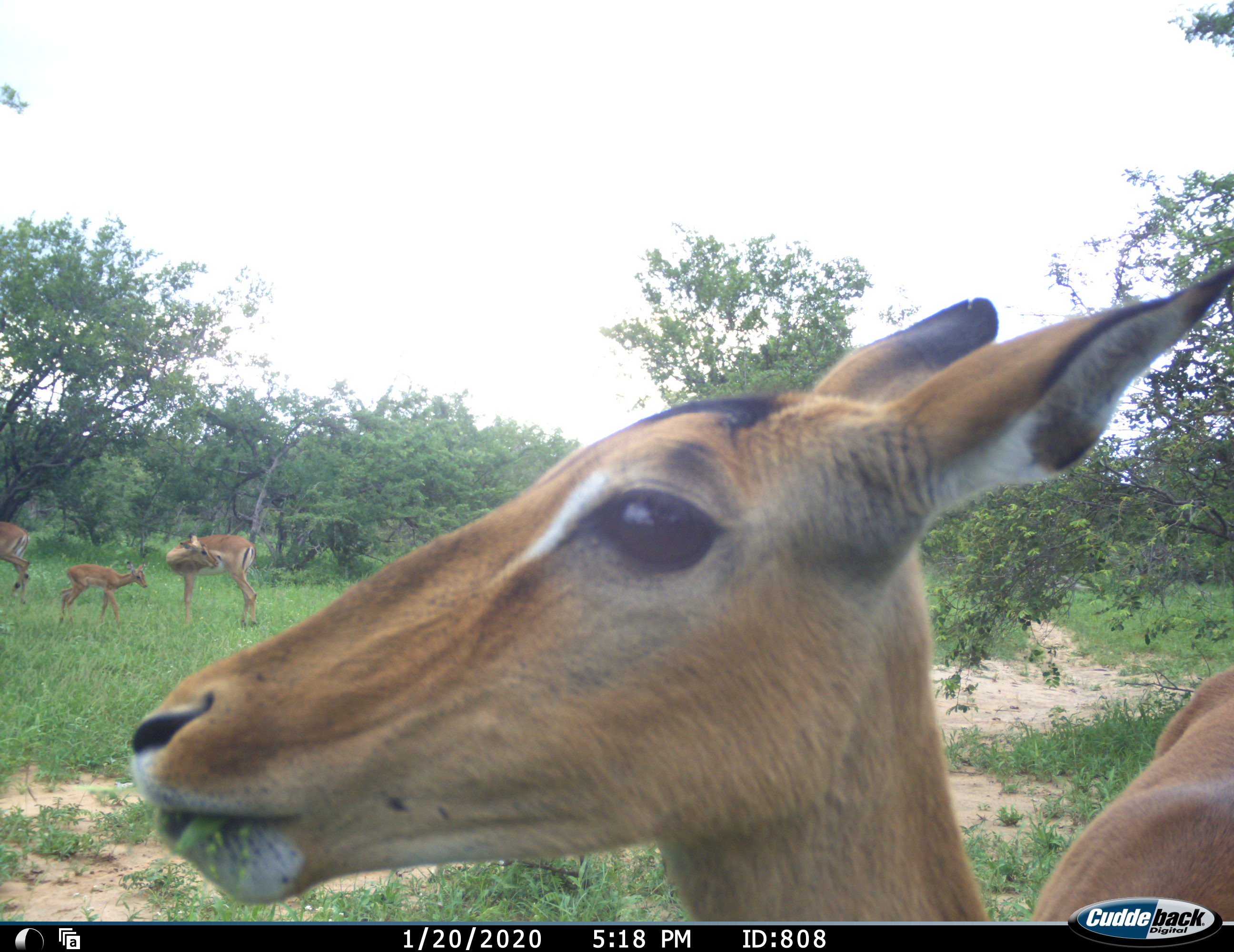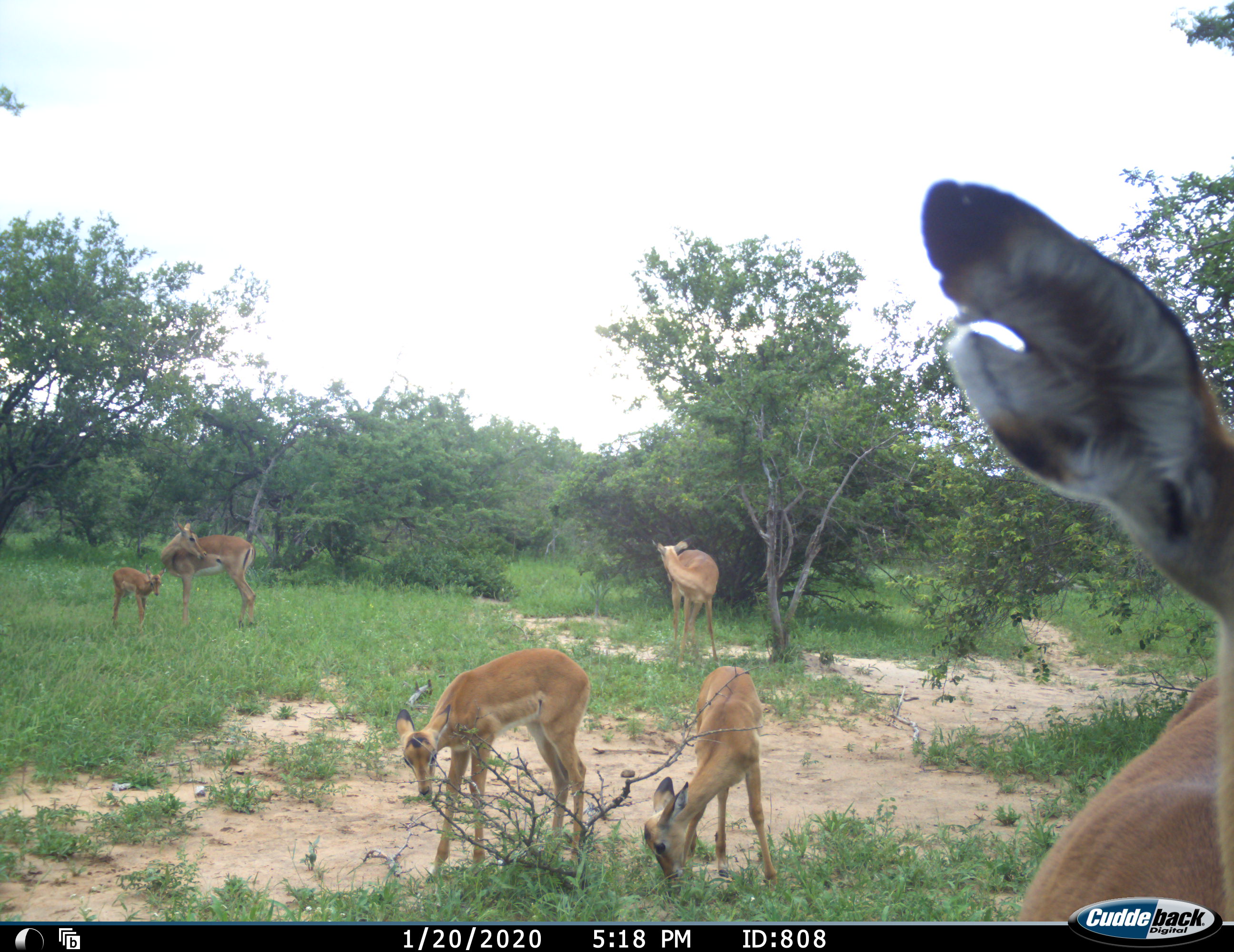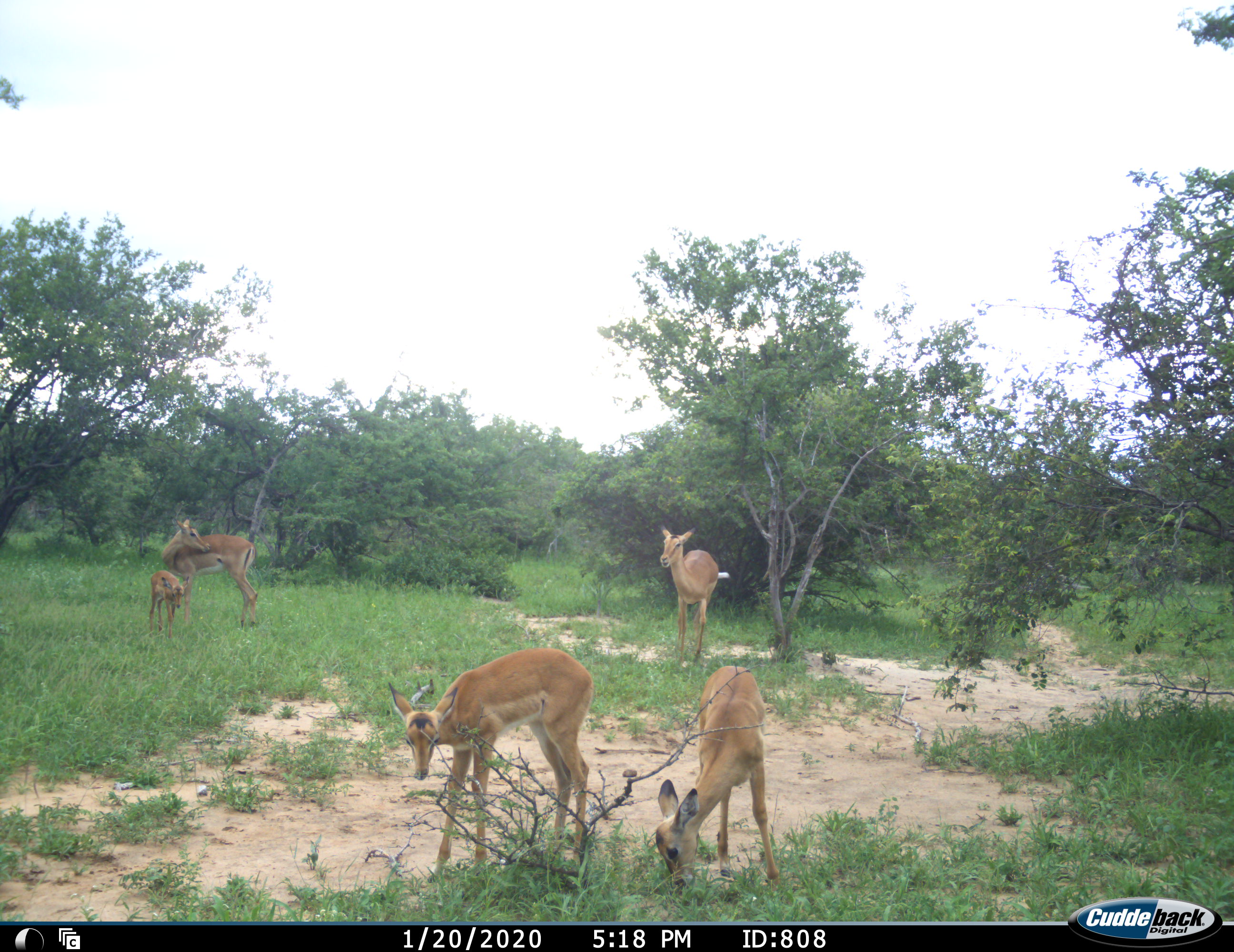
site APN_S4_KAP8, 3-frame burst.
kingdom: Animalia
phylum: Chordata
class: Mammalia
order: Artiodactyla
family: Bovidae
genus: Aepyceros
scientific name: Aepyceros melampus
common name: impala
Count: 6.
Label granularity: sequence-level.